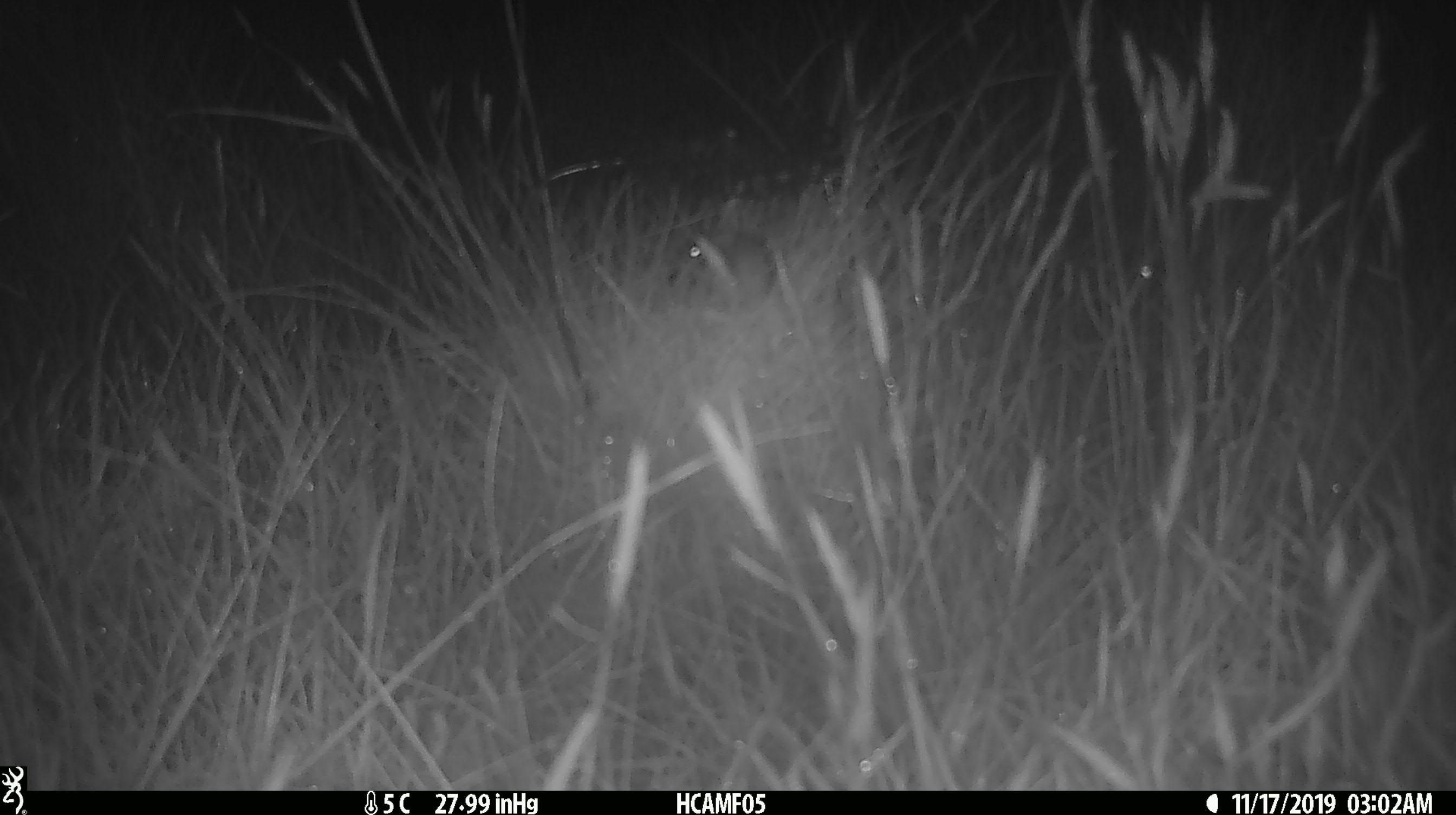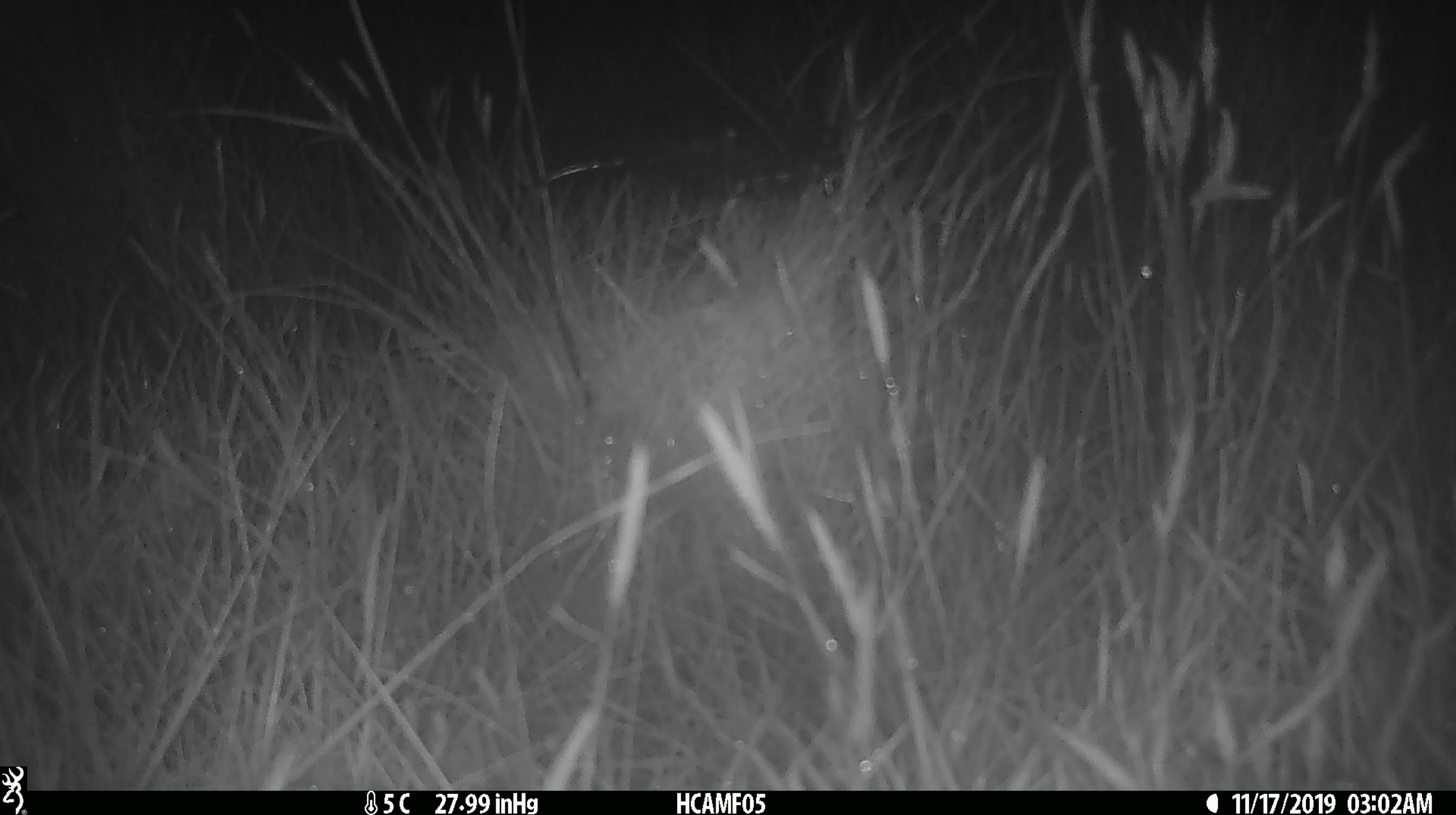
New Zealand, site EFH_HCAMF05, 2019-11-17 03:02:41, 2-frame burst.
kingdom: Animalia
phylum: Chordata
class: Mammalia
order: Rodentia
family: Muridae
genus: Mus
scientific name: Mus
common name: mouse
Mouse (Mus).